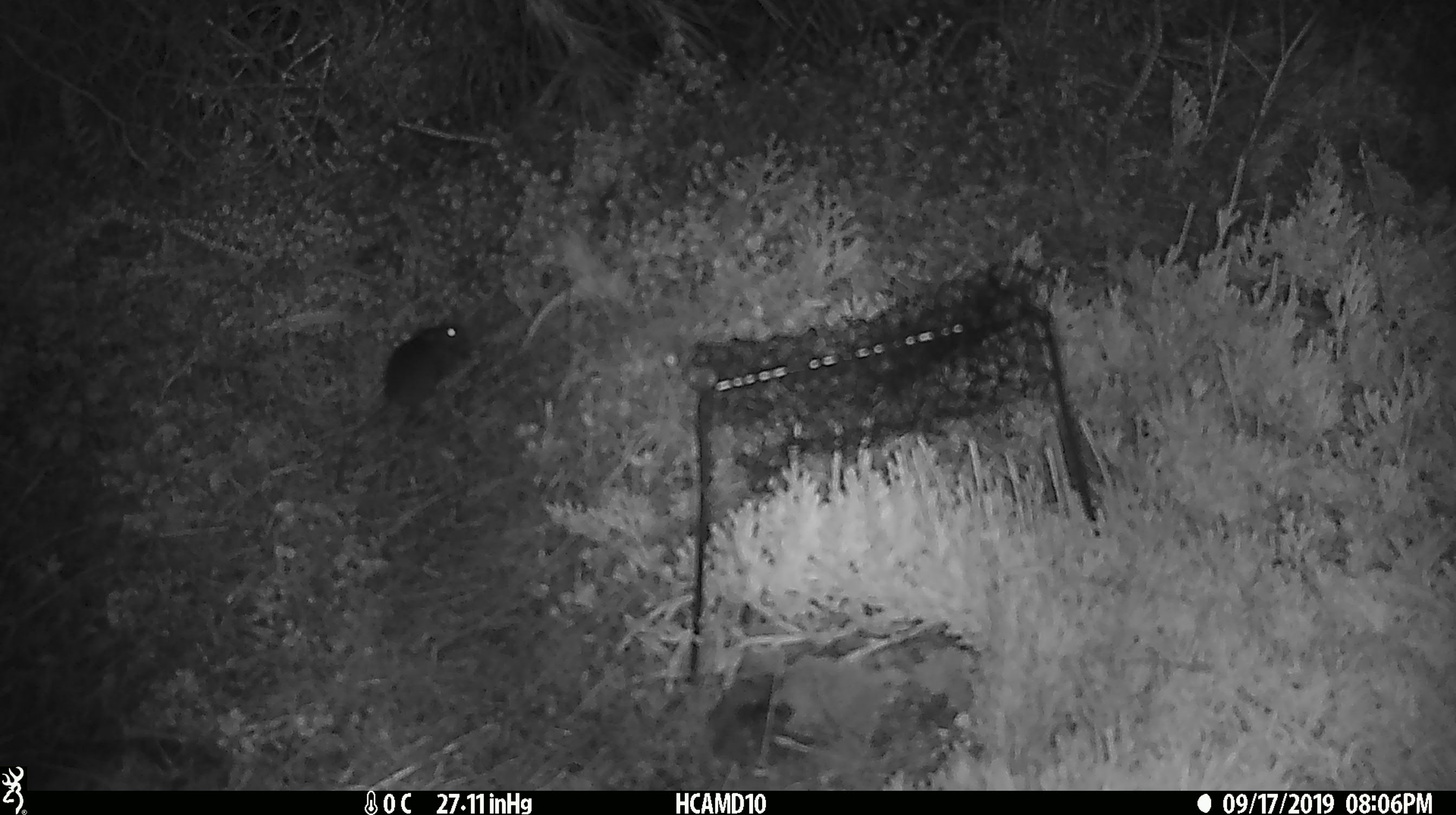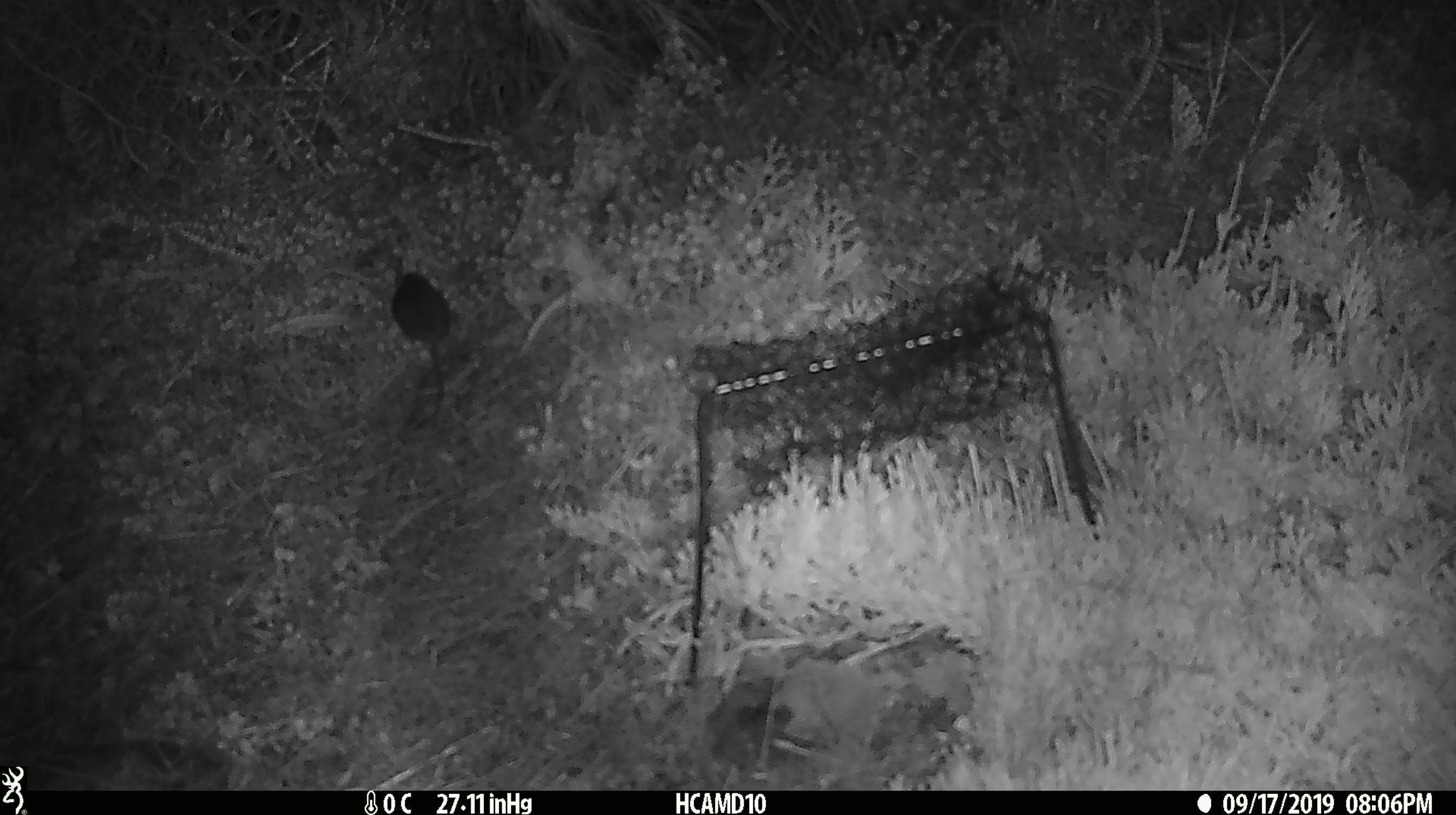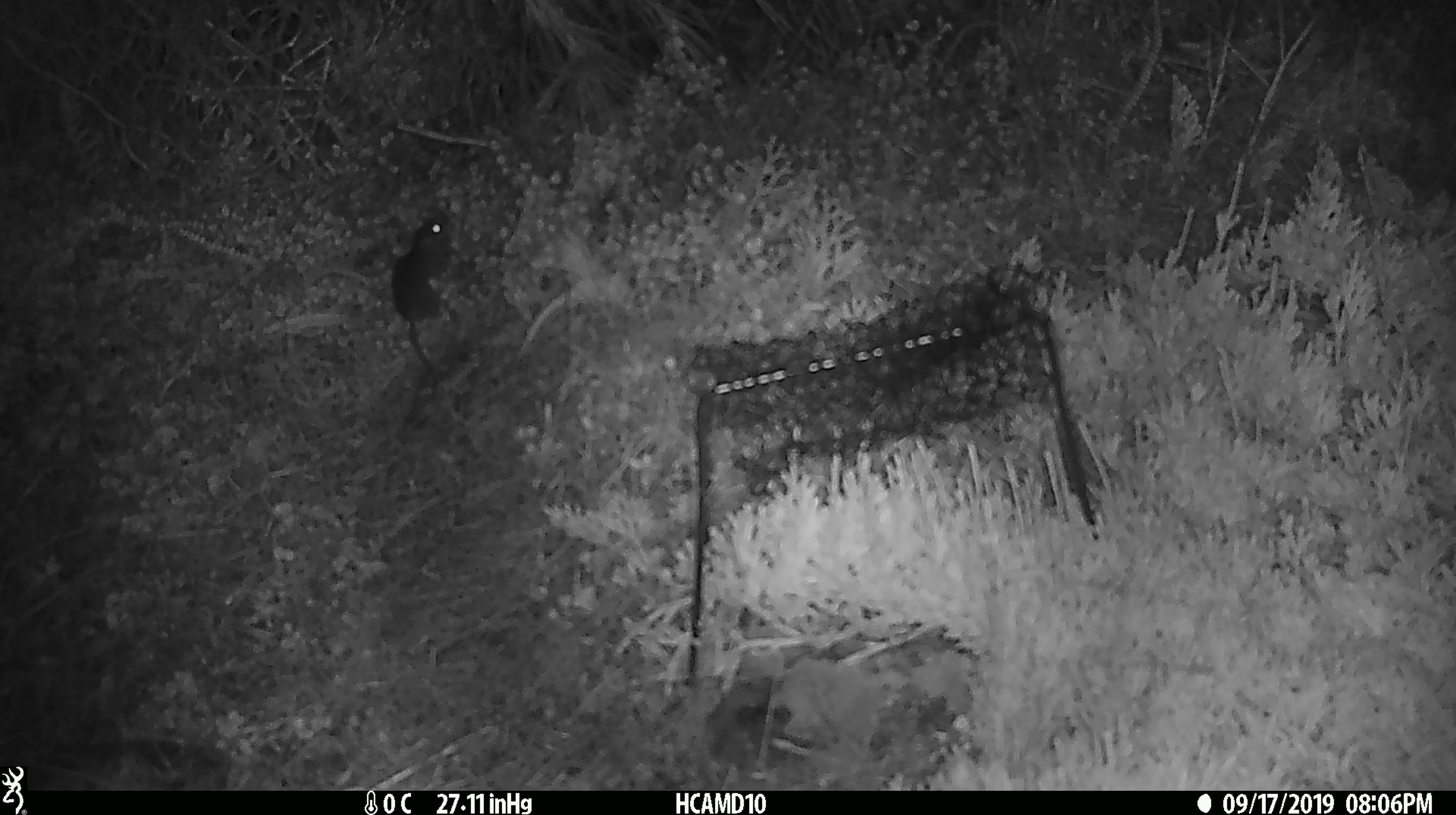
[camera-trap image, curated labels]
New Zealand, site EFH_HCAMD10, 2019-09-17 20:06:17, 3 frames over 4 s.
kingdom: Animalia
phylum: Chordata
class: Mammalia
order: Rodentia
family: Muridae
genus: Mus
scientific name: Mus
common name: mouse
Mouse (Mus).